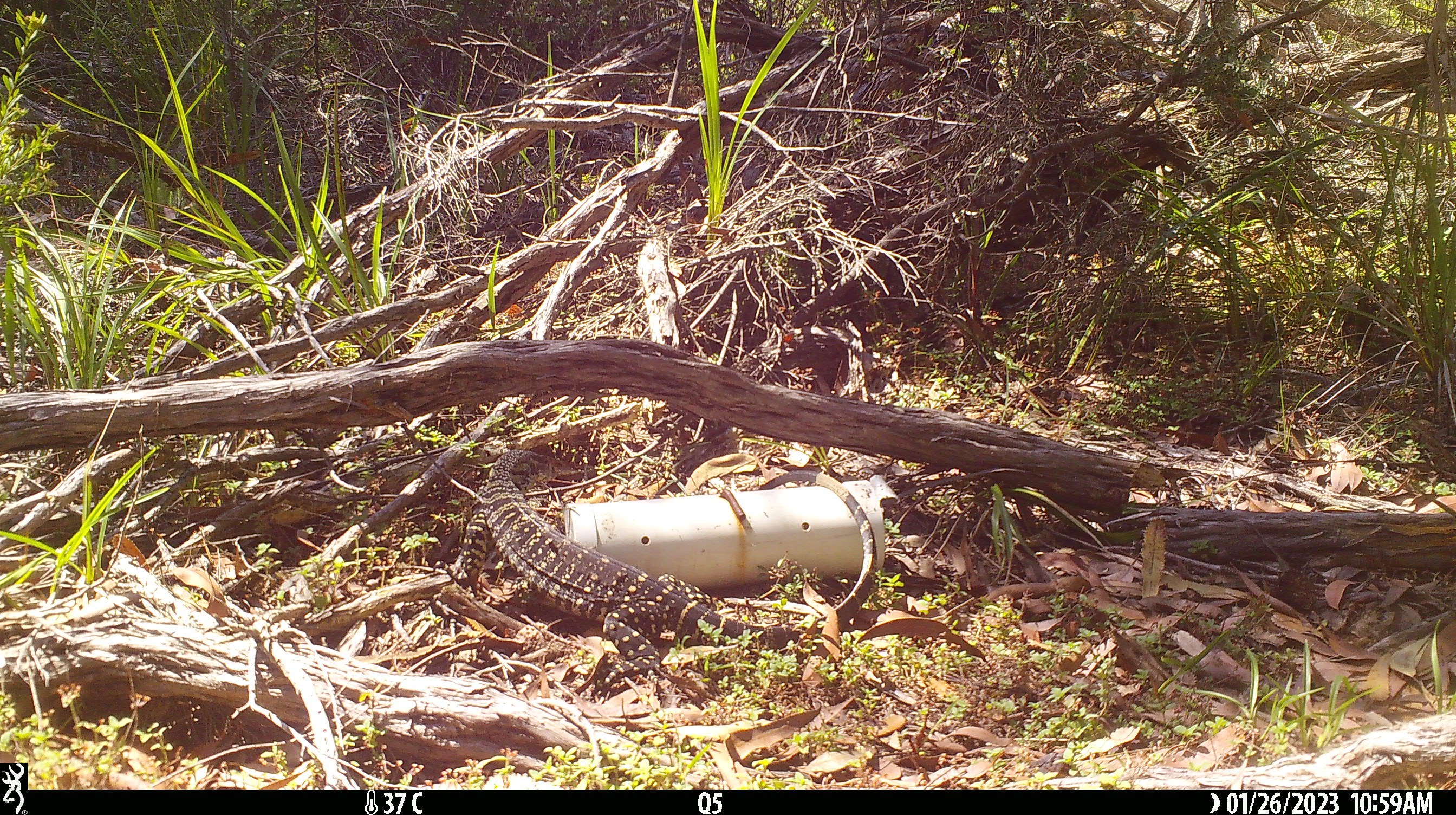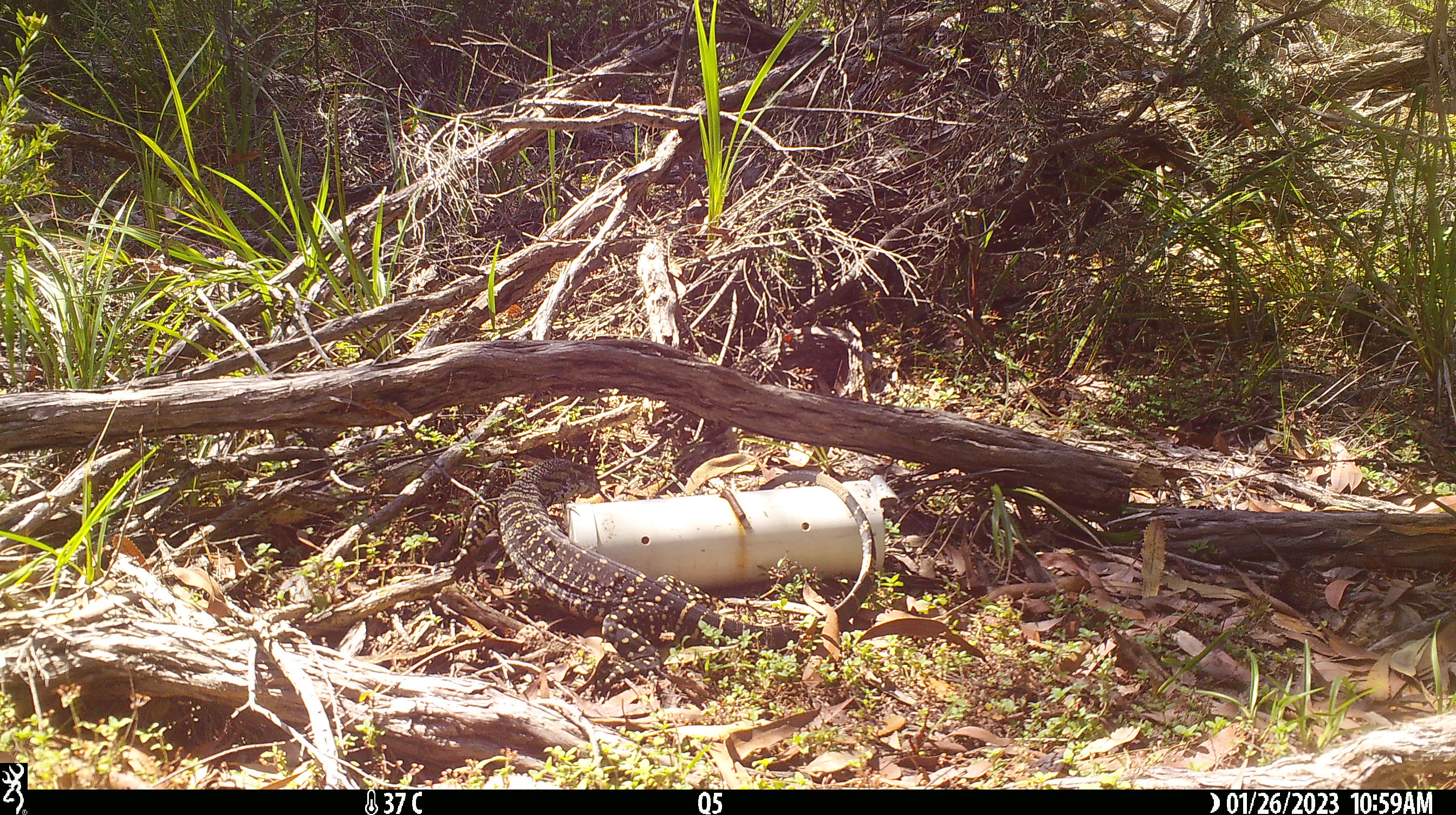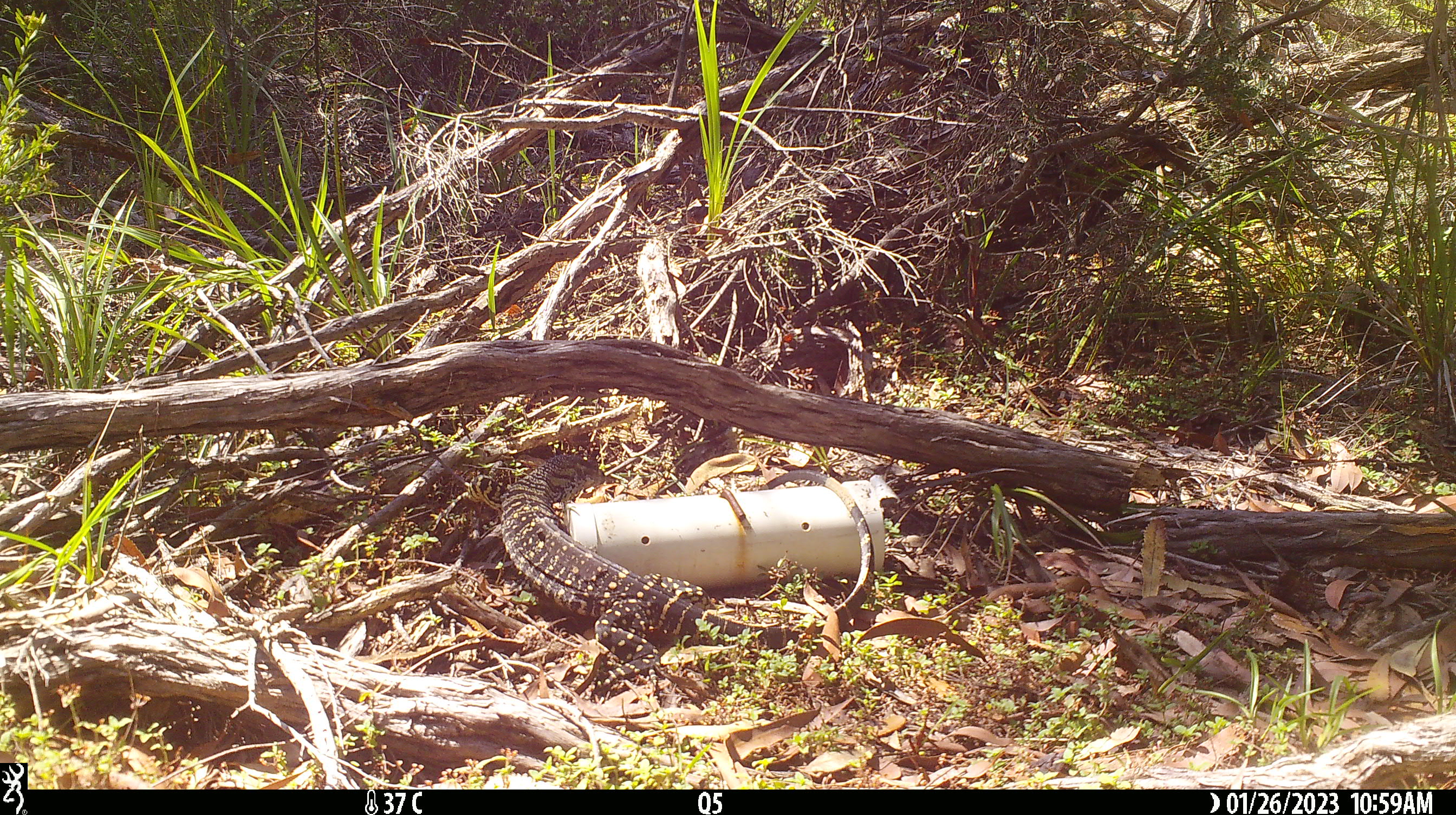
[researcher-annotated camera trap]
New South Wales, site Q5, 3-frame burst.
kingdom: Animalia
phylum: Chordata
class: Reptilia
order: Squamata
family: Varanidae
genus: Varanus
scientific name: Varanus varius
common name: lace monitor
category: goanna